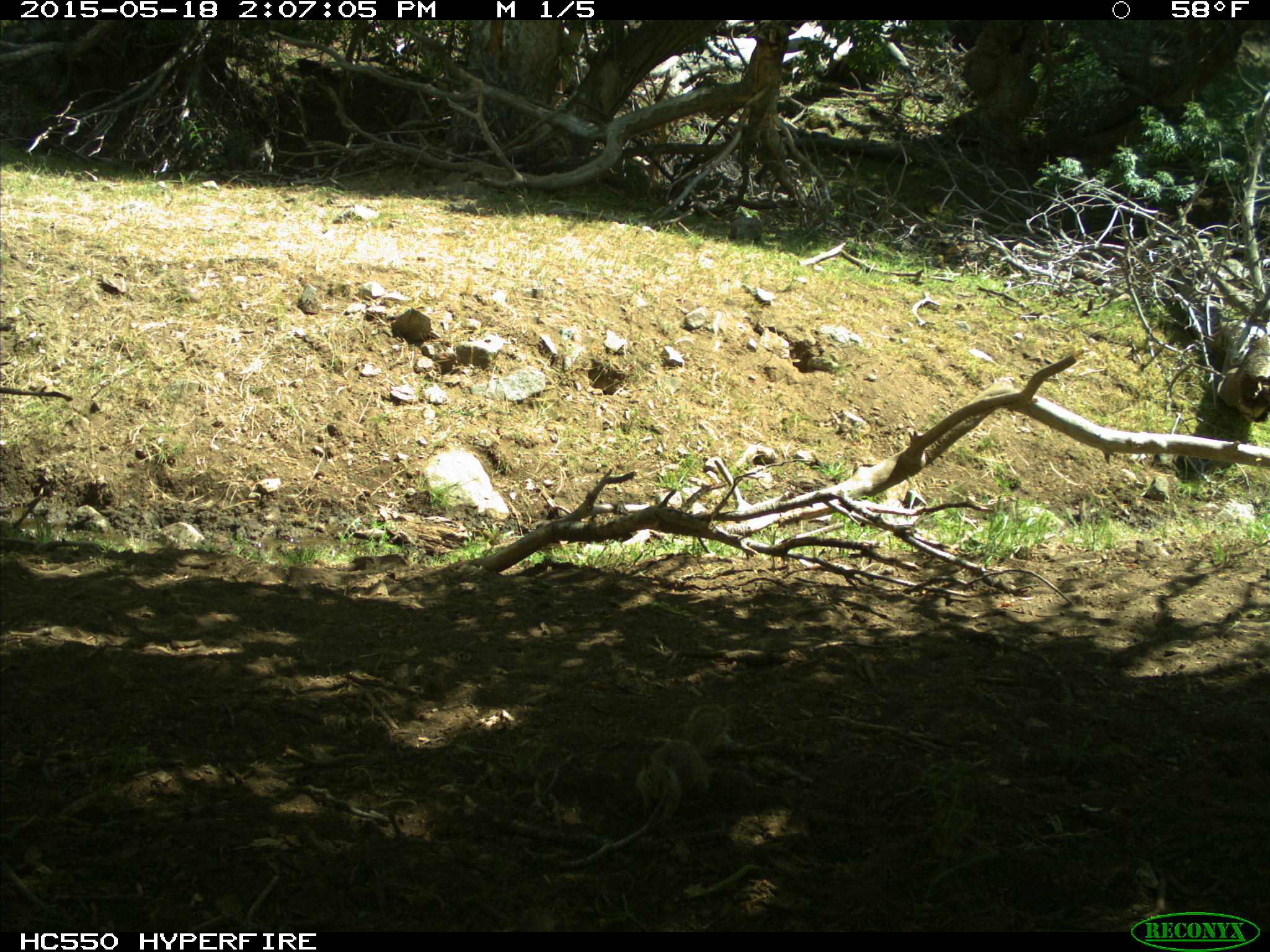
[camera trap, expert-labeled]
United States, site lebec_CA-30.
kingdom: Animalia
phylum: Chordata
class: Mammalia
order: Rodentia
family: Sciuridae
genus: Otospermophilus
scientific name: Otospermophilus beecheyi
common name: california ground squirrel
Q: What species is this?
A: Otospermophilus beecheyi (california ground squirrel).